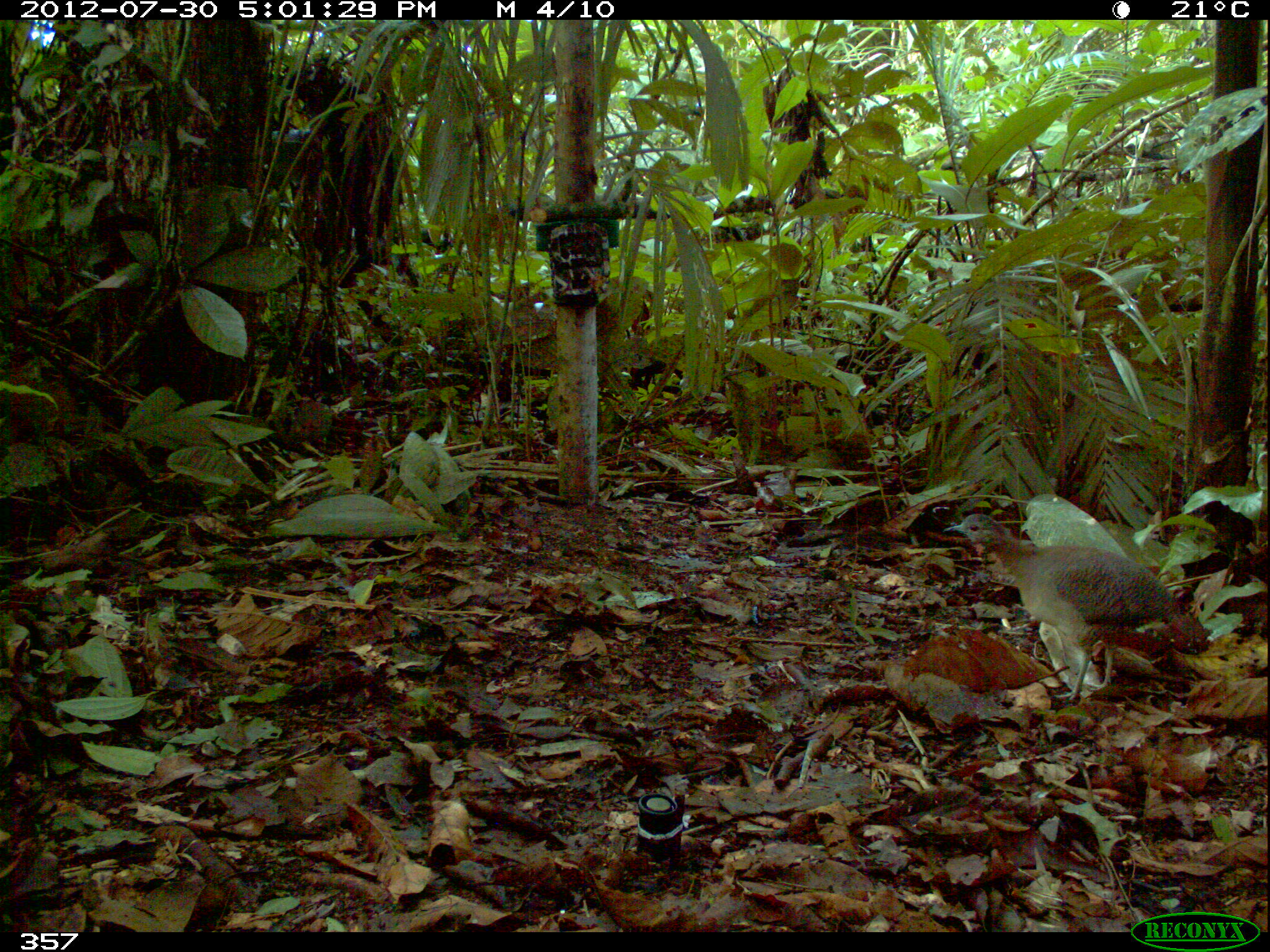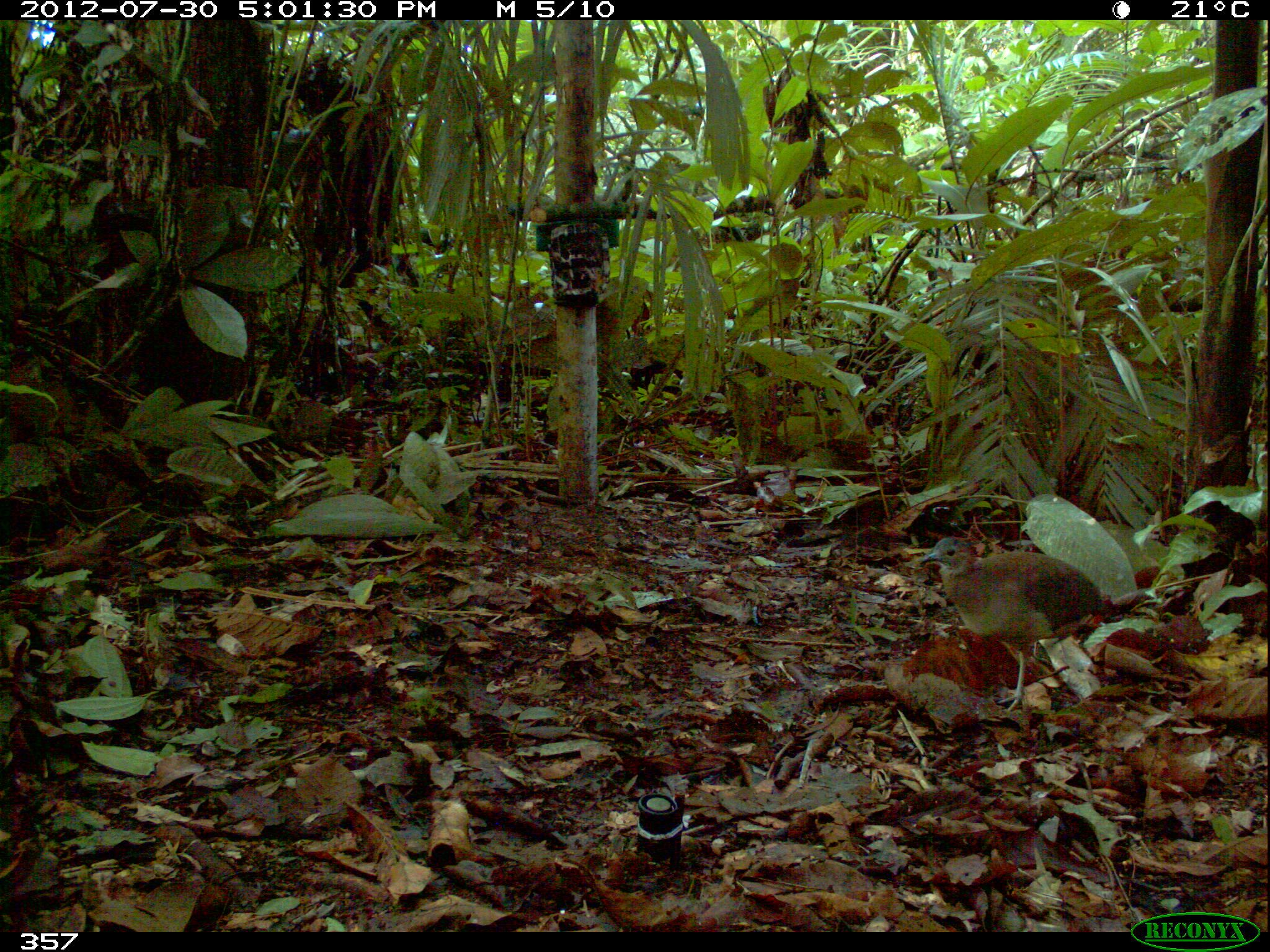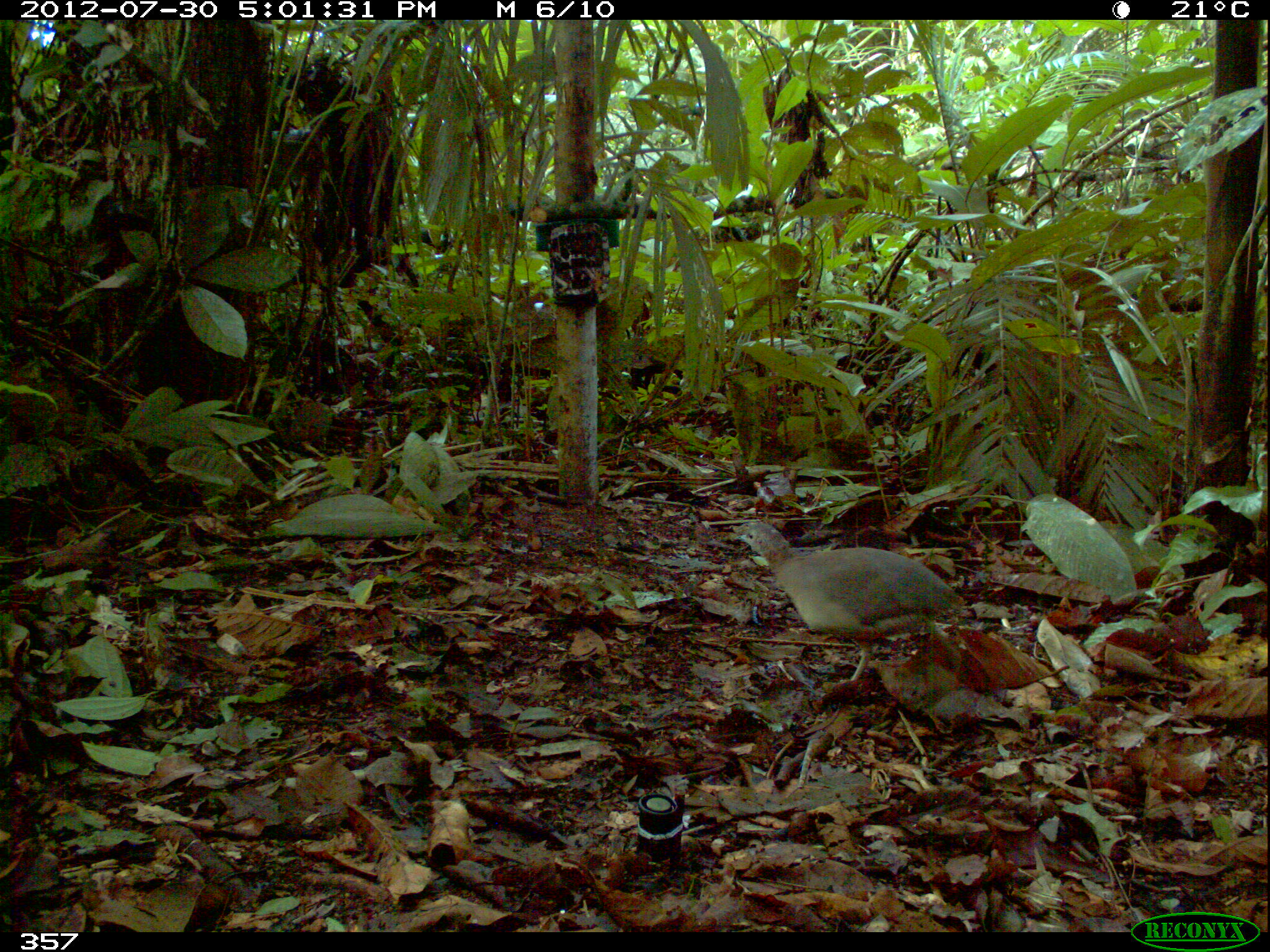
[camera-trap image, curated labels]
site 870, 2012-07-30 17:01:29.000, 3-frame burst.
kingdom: Animalia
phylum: Chordata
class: Aves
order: Galliformes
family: Phasianidae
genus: Alectoris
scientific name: Alectoris rufa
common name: red-legged partridge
Alectoris rufa (red-legged partridge).